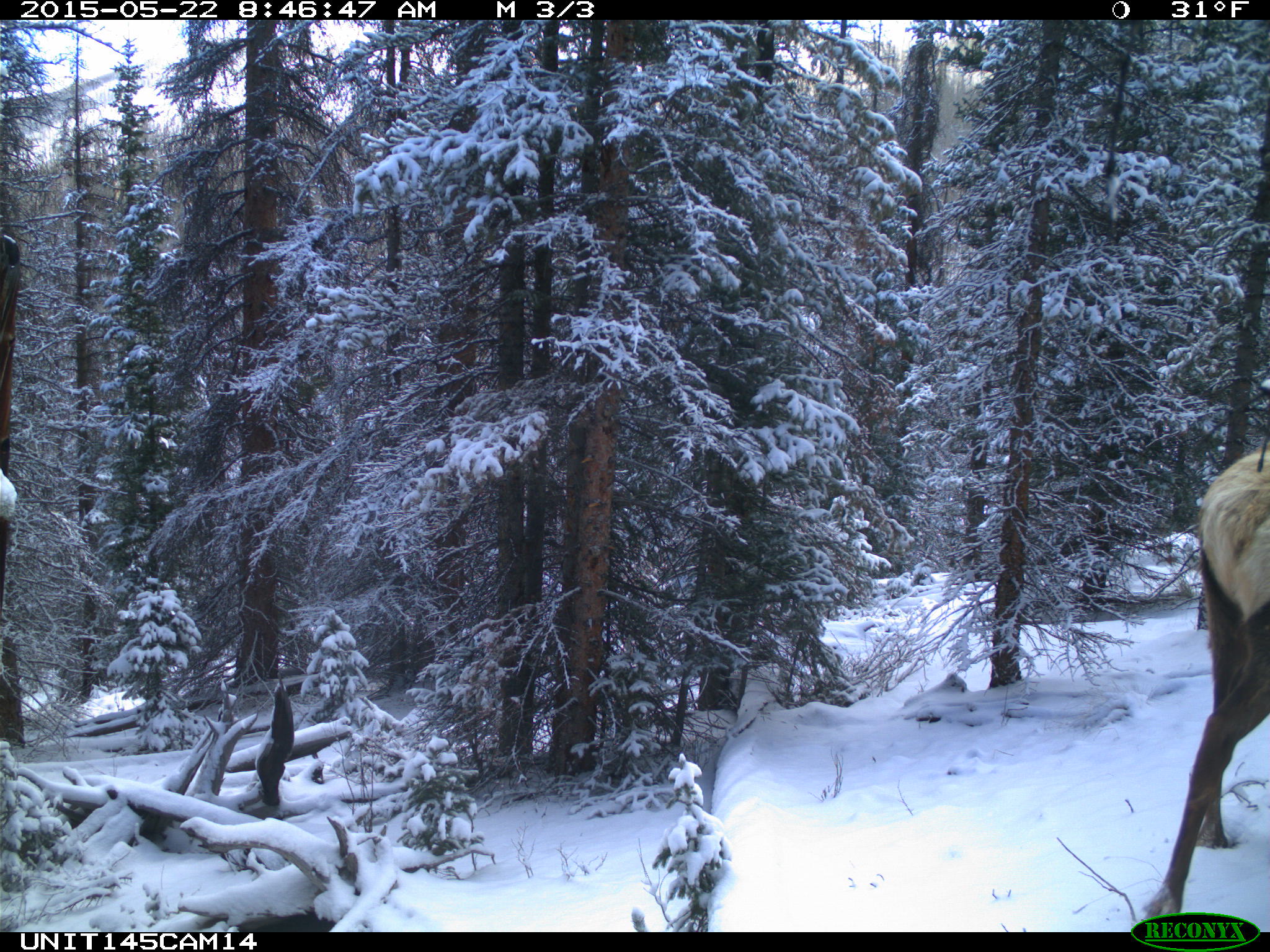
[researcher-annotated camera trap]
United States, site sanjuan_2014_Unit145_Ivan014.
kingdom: Animalia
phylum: Chordata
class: Mammalia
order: Artiodactyla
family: Cervidae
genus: Cervus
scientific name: Cervus elaphus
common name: red deer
Cervus elaphus (red deer).